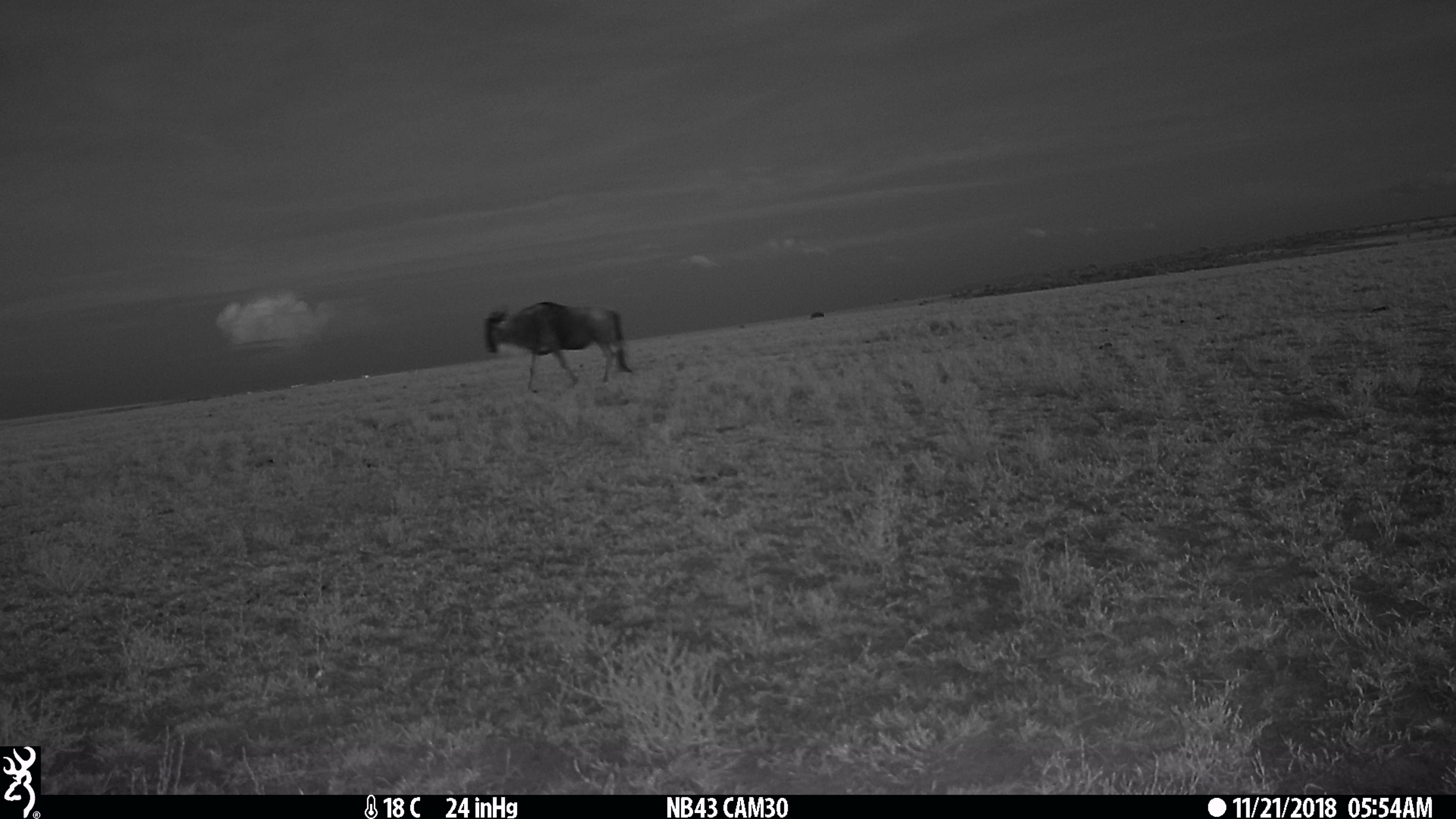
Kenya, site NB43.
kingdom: Animalia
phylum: Chordata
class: Mammalia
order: Artiodactyla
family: Bovidae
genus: Connochaetes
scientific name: Connochaetes taurinus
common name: blue wildebeest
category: wildebeest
Wildebeest (blue wildebeest) (Connochaetes taurinus).